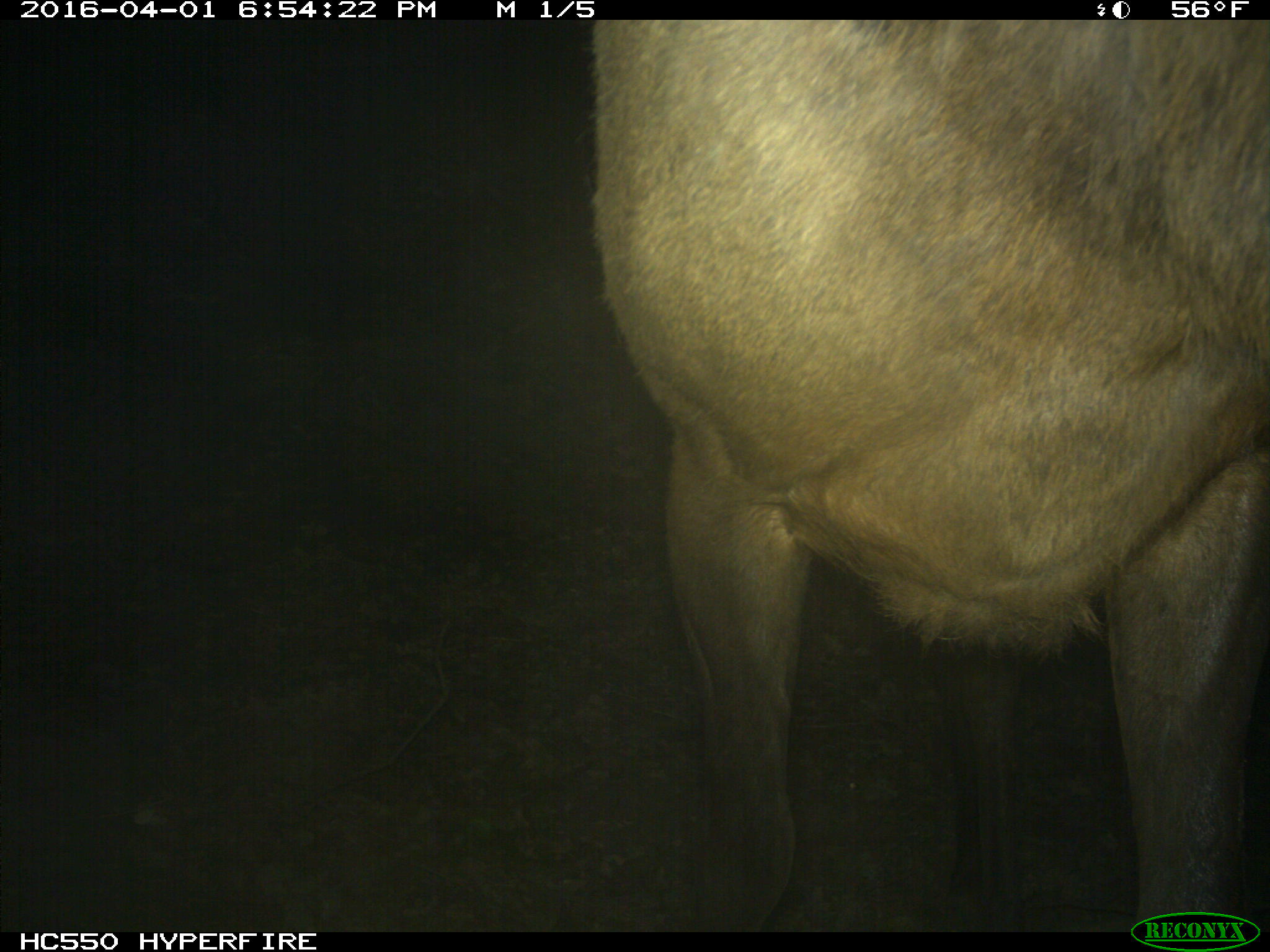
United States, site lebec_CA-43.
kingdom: Animalia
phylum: Chordata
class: Mammalia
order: Artiodactyla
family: Cervidae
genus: Cervus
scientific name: Cervus canadensis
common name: elk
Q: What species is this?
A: Cervus canadensis (elk).